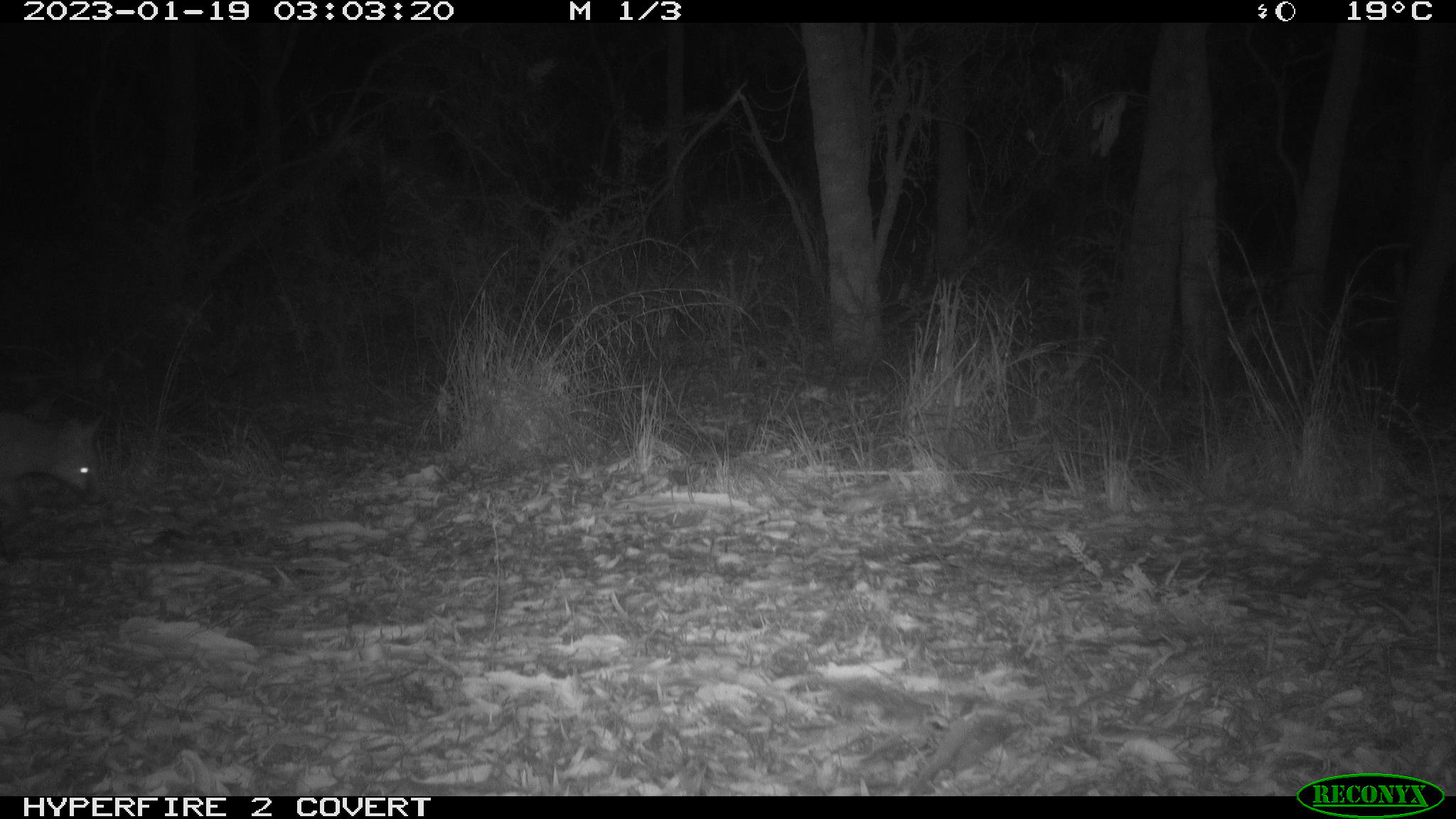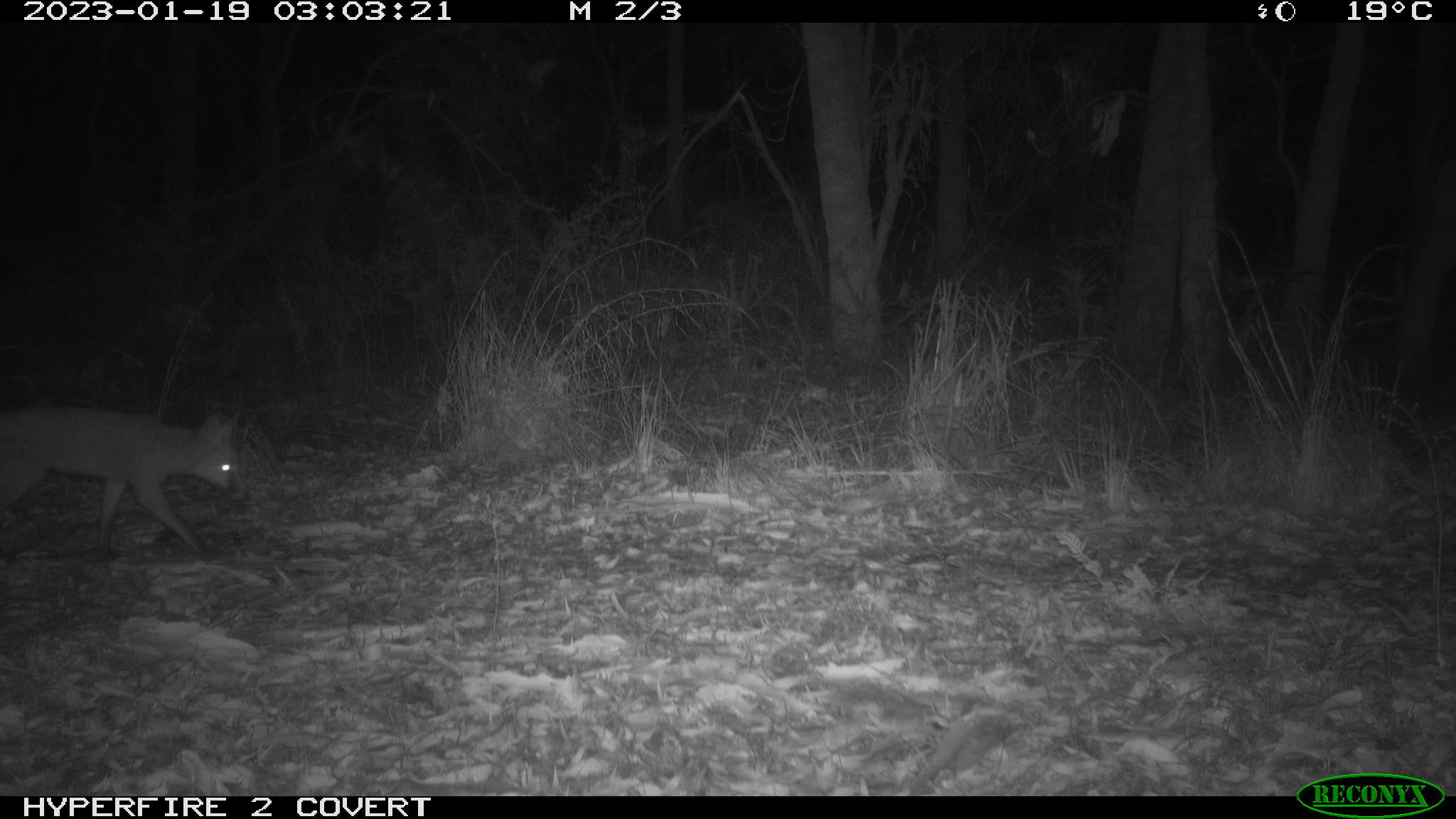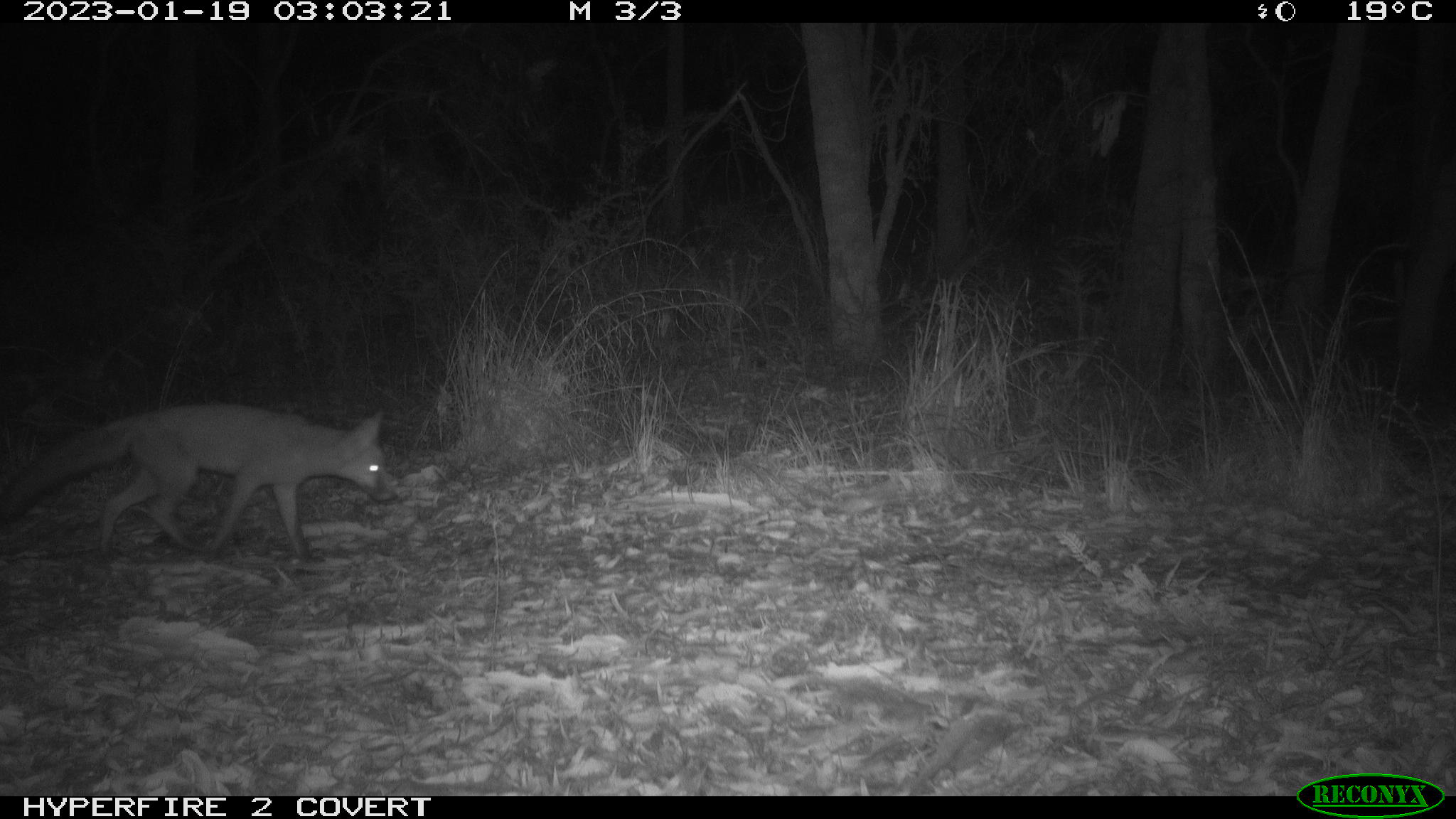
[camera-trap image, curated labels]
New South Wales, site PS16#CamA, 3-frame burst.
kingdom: Animalia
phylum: Chordata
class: Mammalia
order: Carnivora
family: Canidae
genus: Vulpes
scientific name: Vulpes vulpes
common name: red fox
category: fox